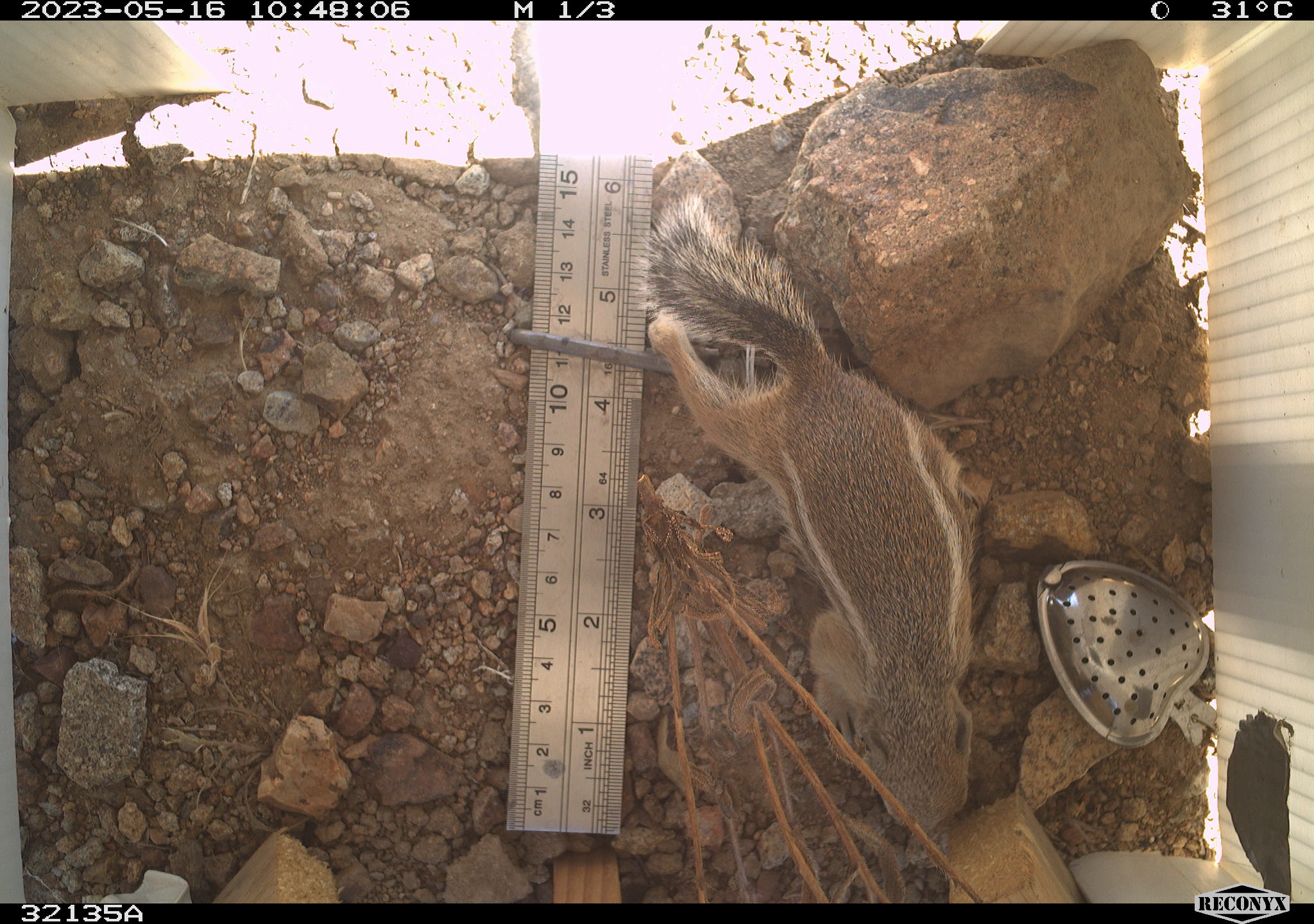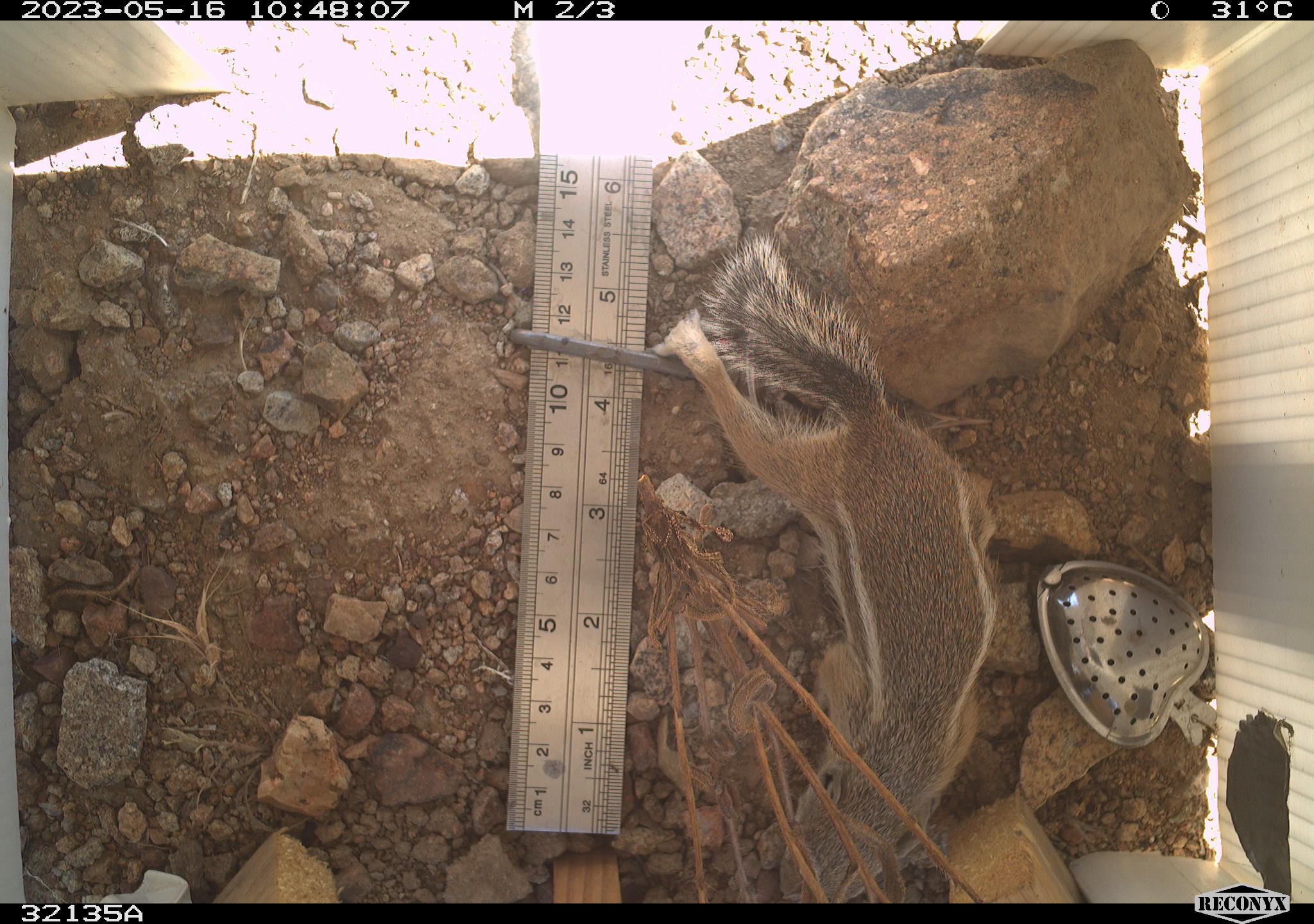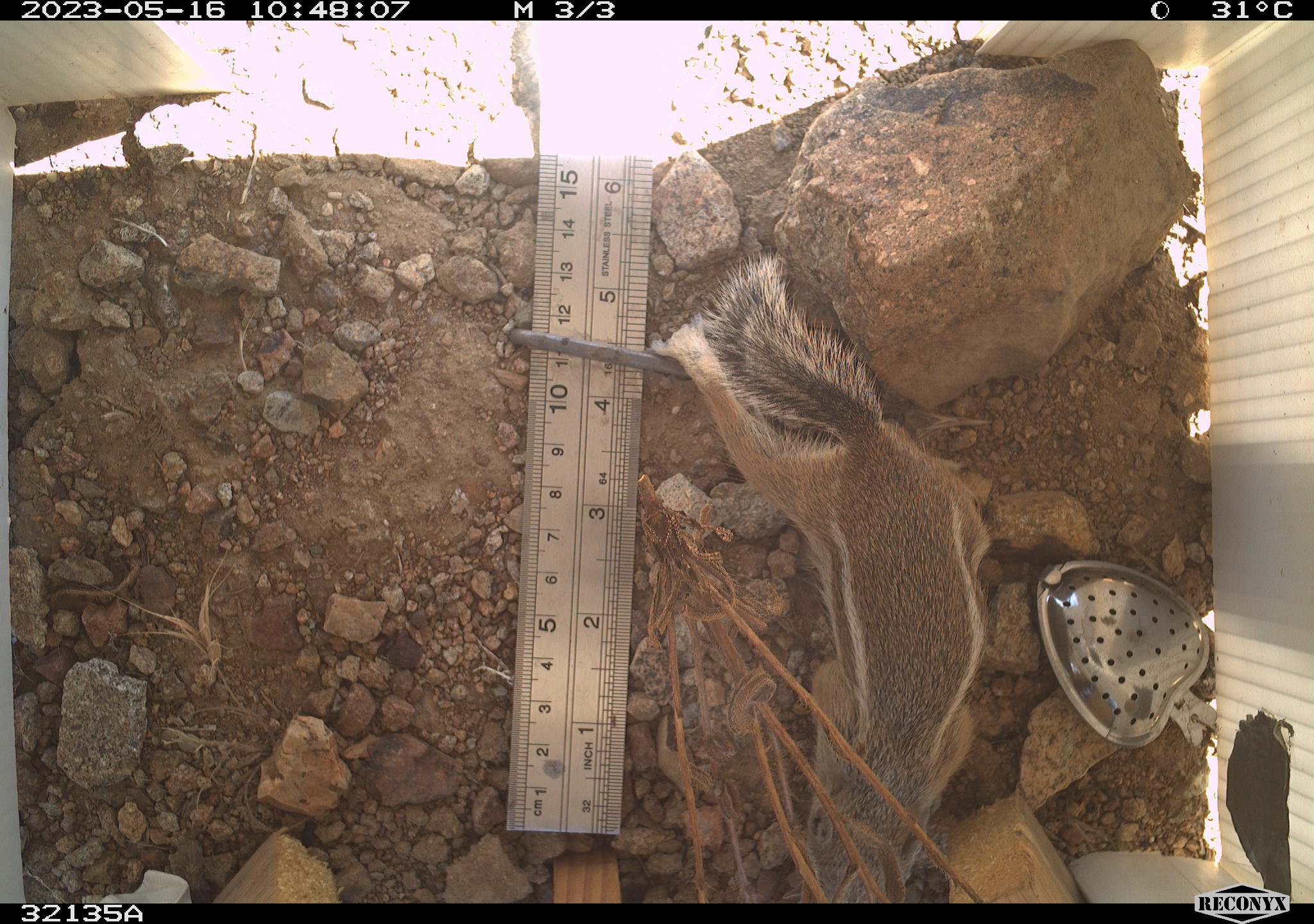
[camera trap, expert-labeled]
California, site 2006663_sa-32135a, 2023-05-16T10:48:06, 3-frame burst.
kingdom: Animalia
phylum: Chordata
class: Mammalia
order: Rodentia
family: Sciuridae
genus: Ammospermophilus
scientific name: Ammospermophilus leucurus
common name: white-tailed antelope squirrel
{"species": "white-tailed antelope squirrel (Ammospermophilus leucurus)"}